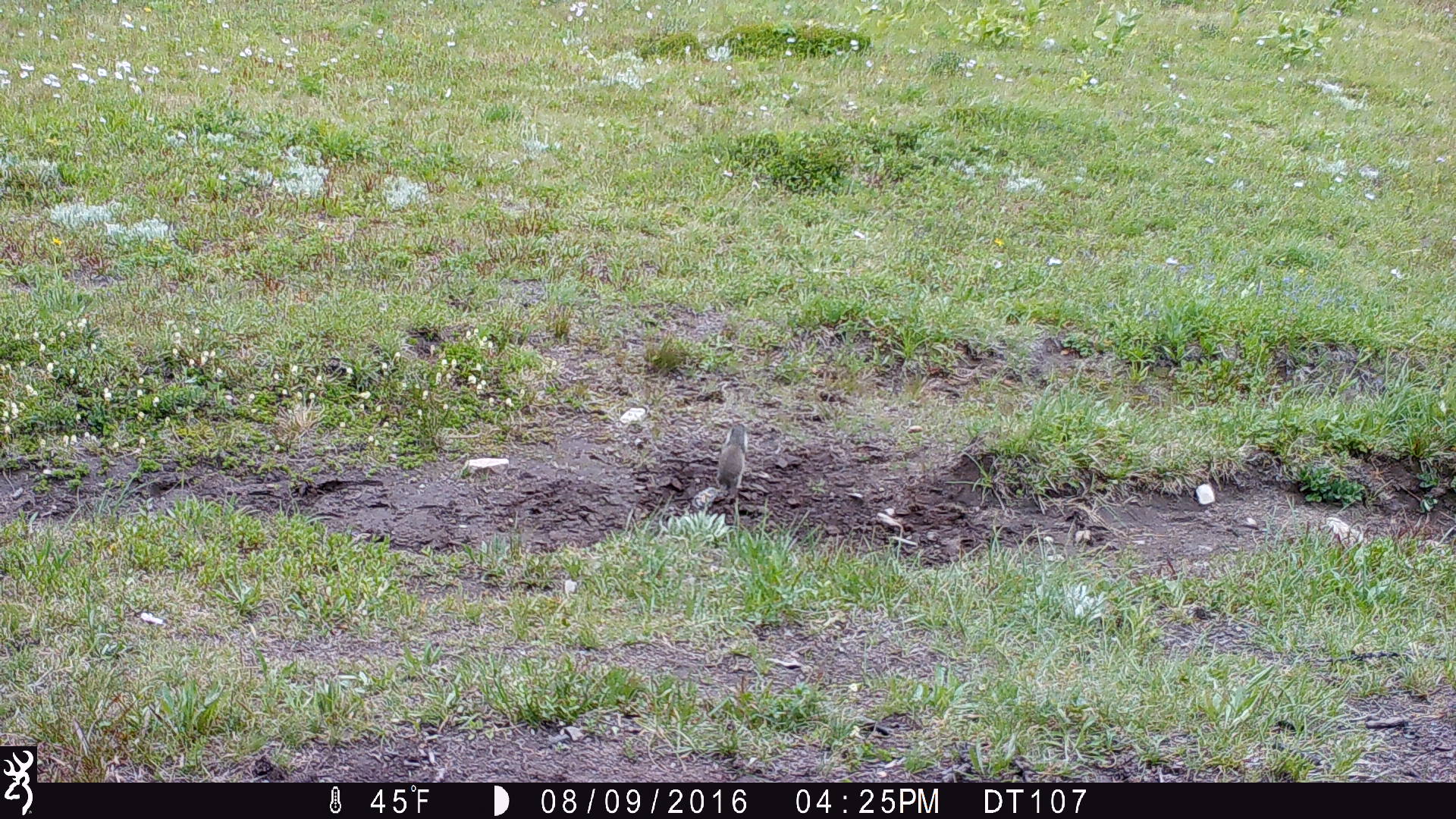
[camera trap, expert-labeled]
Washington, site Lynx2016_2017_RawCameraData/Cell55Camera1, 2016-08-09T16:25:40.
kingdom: Animalia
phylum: Chordata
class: Mammalia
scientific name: Mammalia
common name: small mammal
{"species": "small mammal (Mammalia)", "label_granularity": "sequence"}